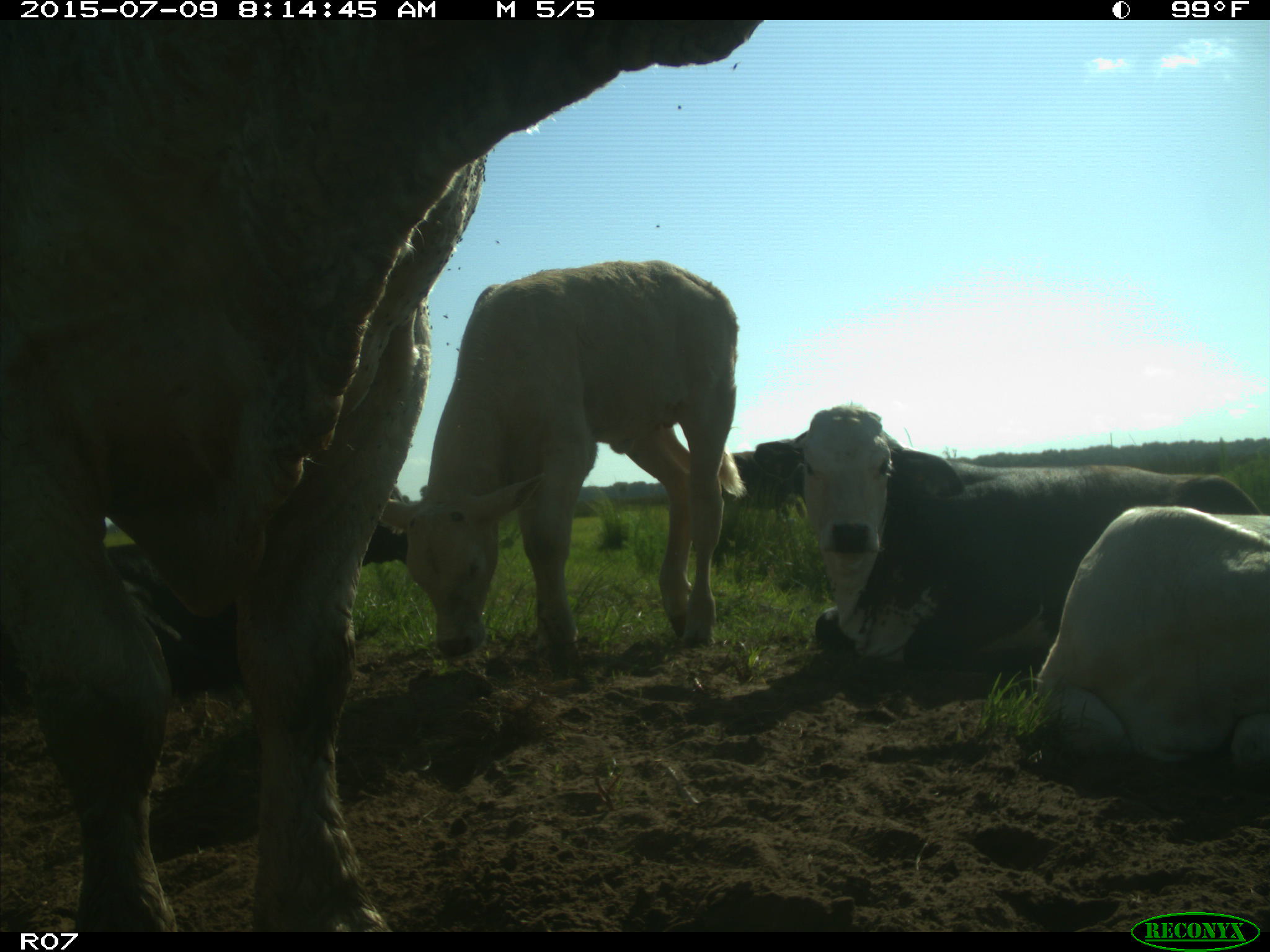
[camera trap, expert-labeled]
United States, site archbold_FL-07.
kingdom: Animalia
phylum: Chordata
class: Mammalia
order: Artiodactyla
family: Bovidae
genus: Bos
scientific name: Bos taurus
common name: domestic cow